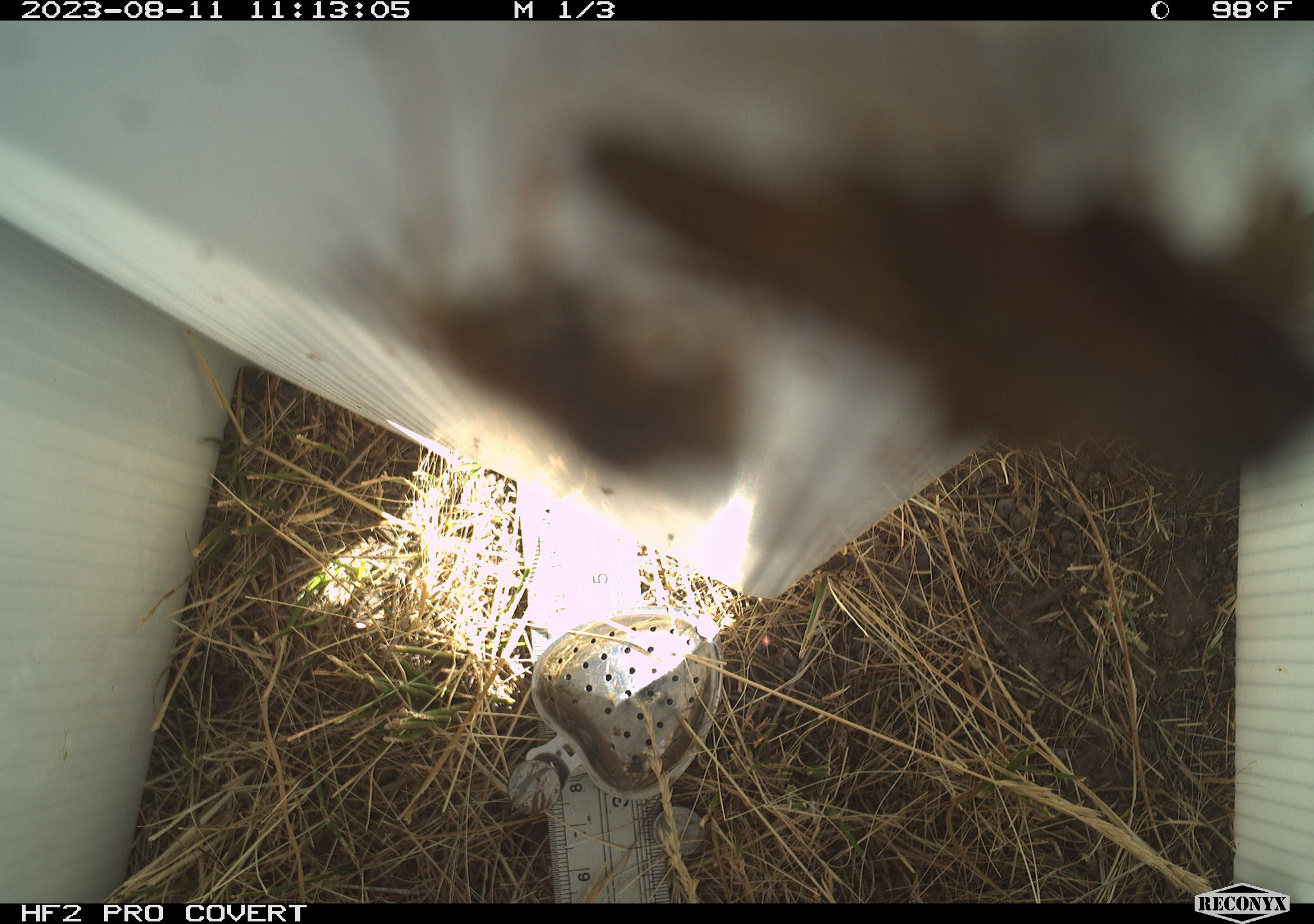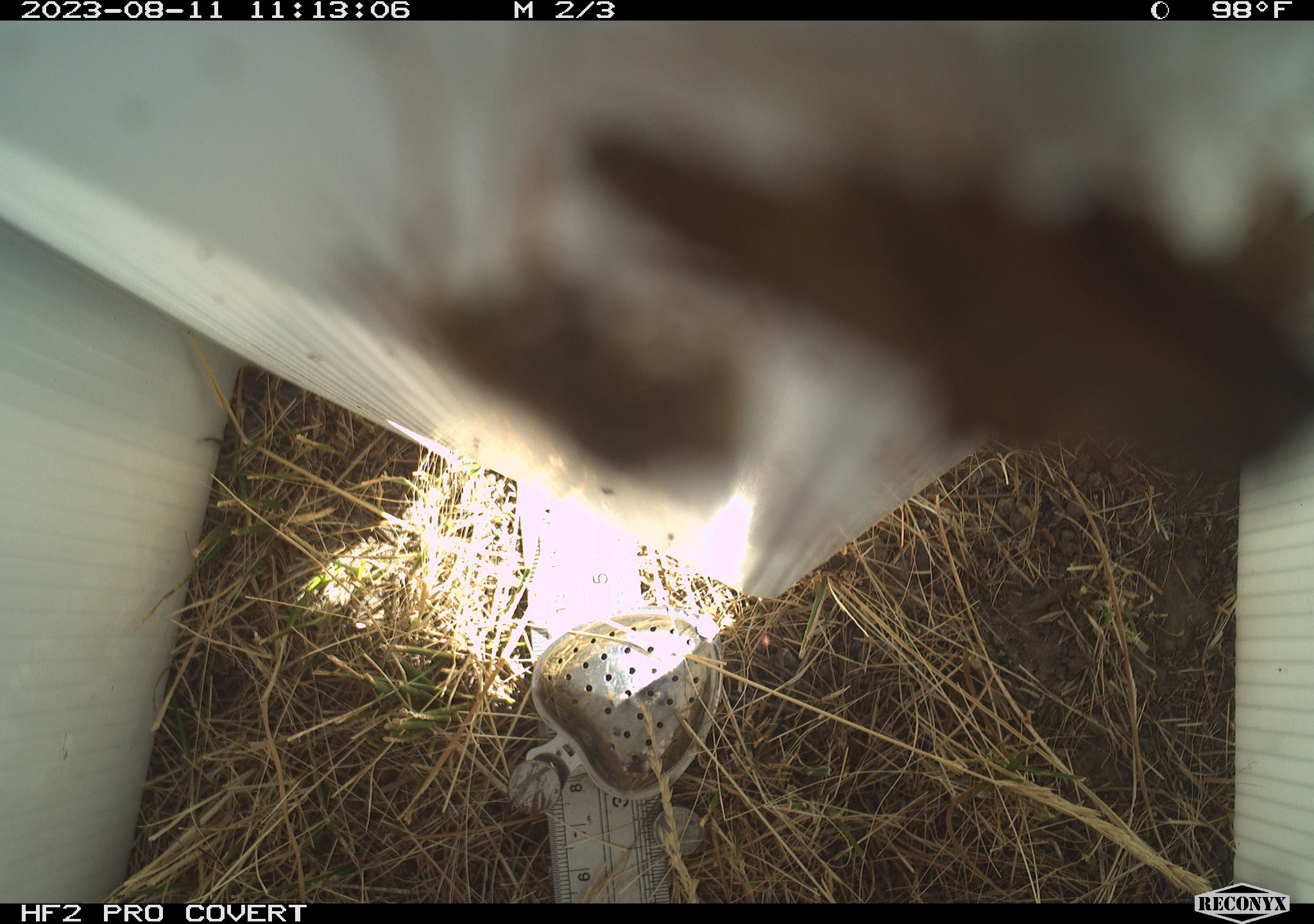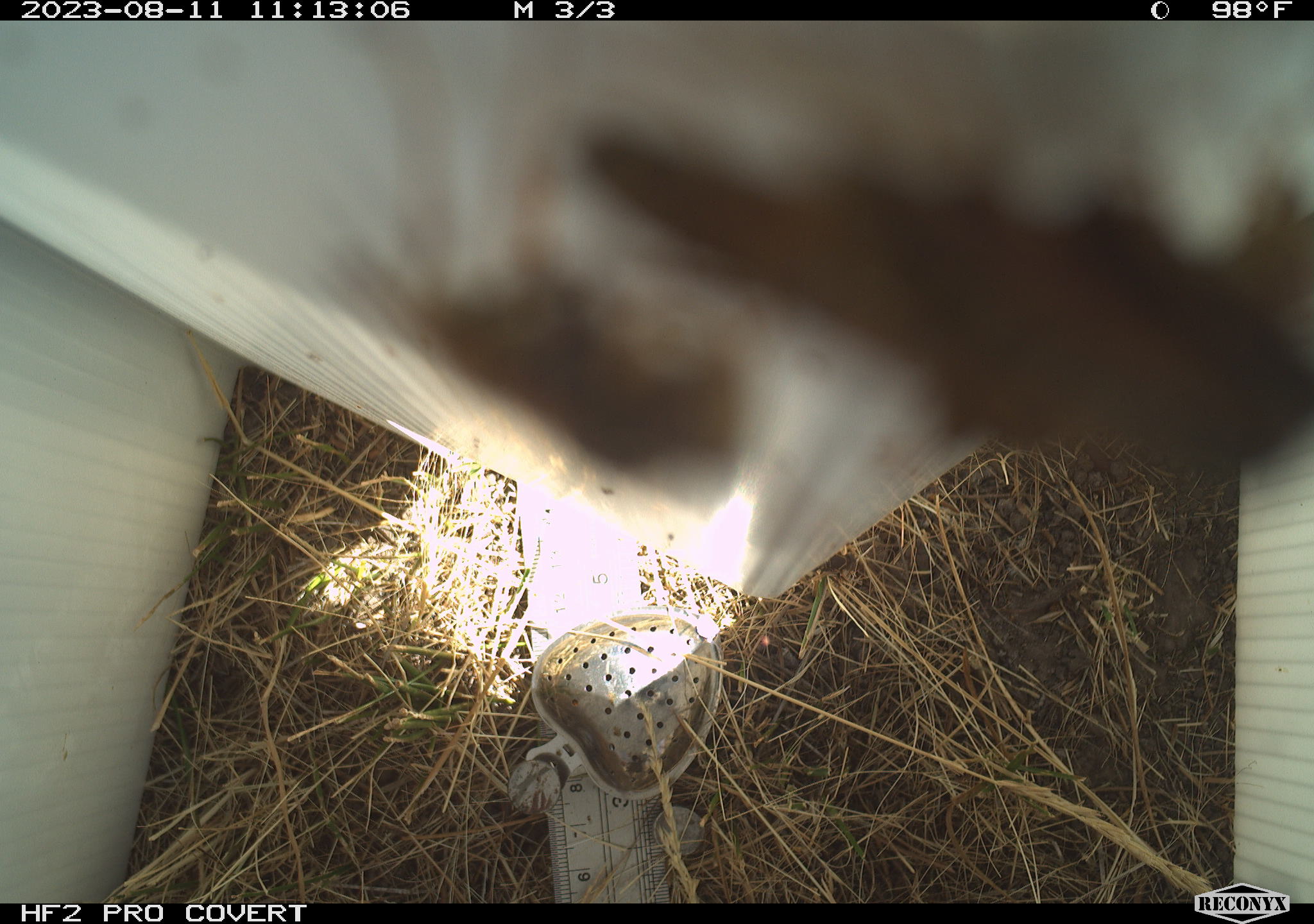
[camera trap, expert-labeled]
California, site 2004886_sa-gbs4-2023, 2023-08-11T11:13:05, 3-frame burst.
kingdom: Animalia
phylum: Arthropoda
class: Insecta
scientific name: Insecta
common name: insect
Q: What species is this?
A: Insect (Insecta).